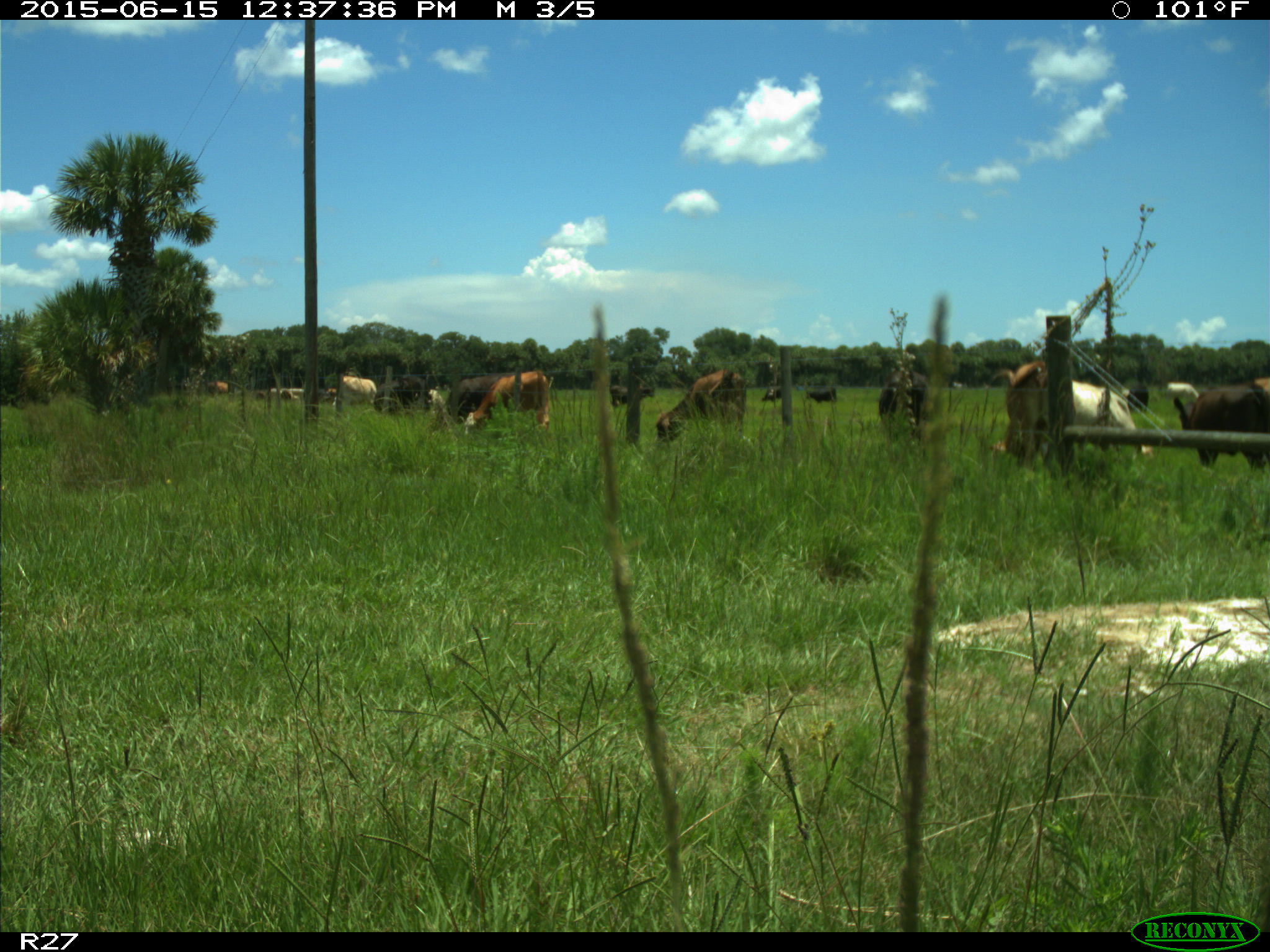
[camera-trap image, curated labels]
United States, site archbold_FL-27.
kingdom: Animalia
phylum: Chordata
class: Mammalia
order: Artiodactyla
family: Bovidae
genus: Bos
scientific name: Bos taurus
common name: domestic cow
Bos taurus (domestic cow).